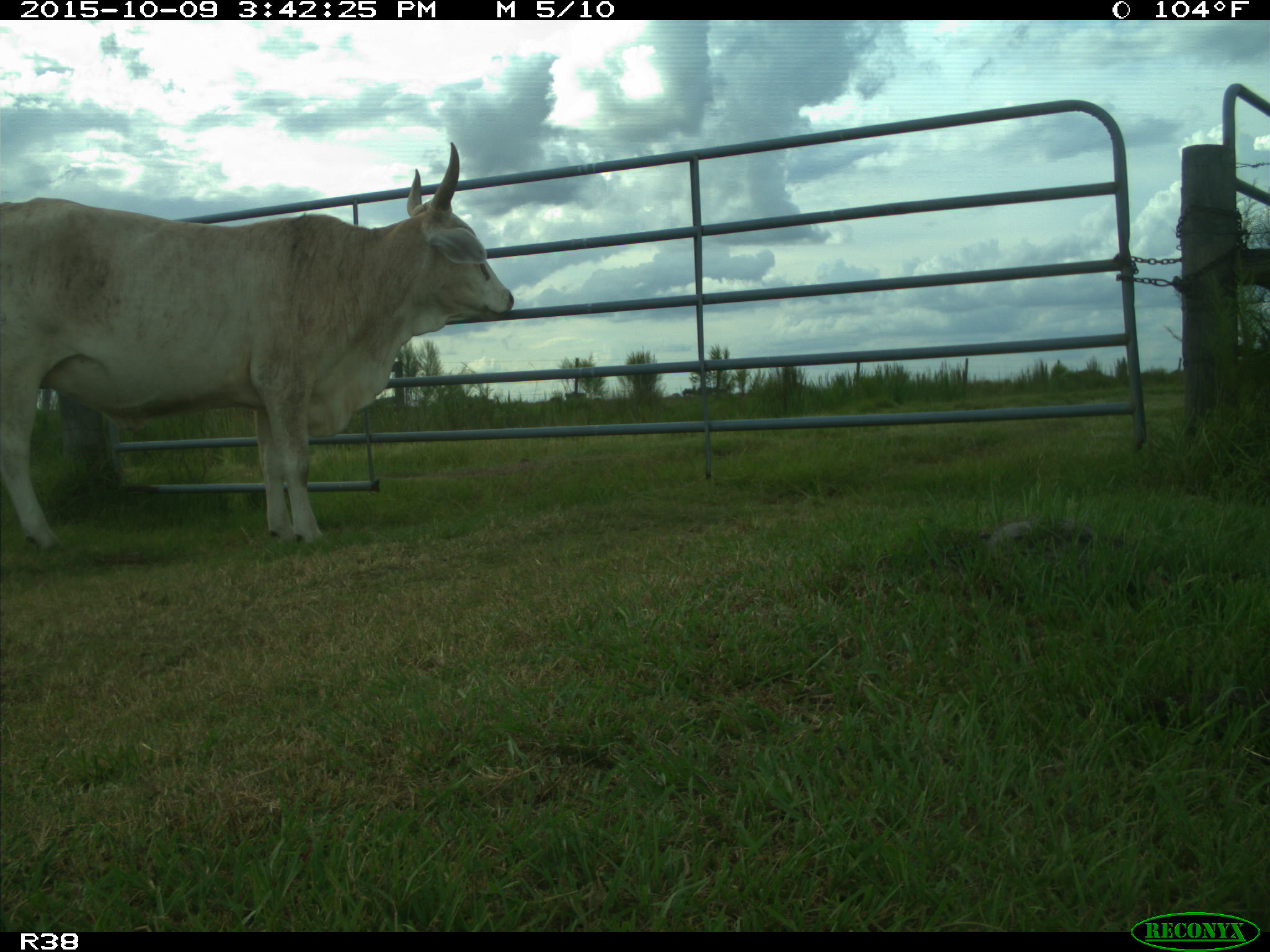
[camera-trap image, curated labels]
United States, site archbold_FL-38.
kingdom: Animalia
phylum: Chordata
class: Mammalia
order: Artiodactyla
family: Bovidae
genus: Bos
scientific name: Bos taurus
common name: domestic cow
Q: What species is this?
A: Bos taurus (domestic cow).